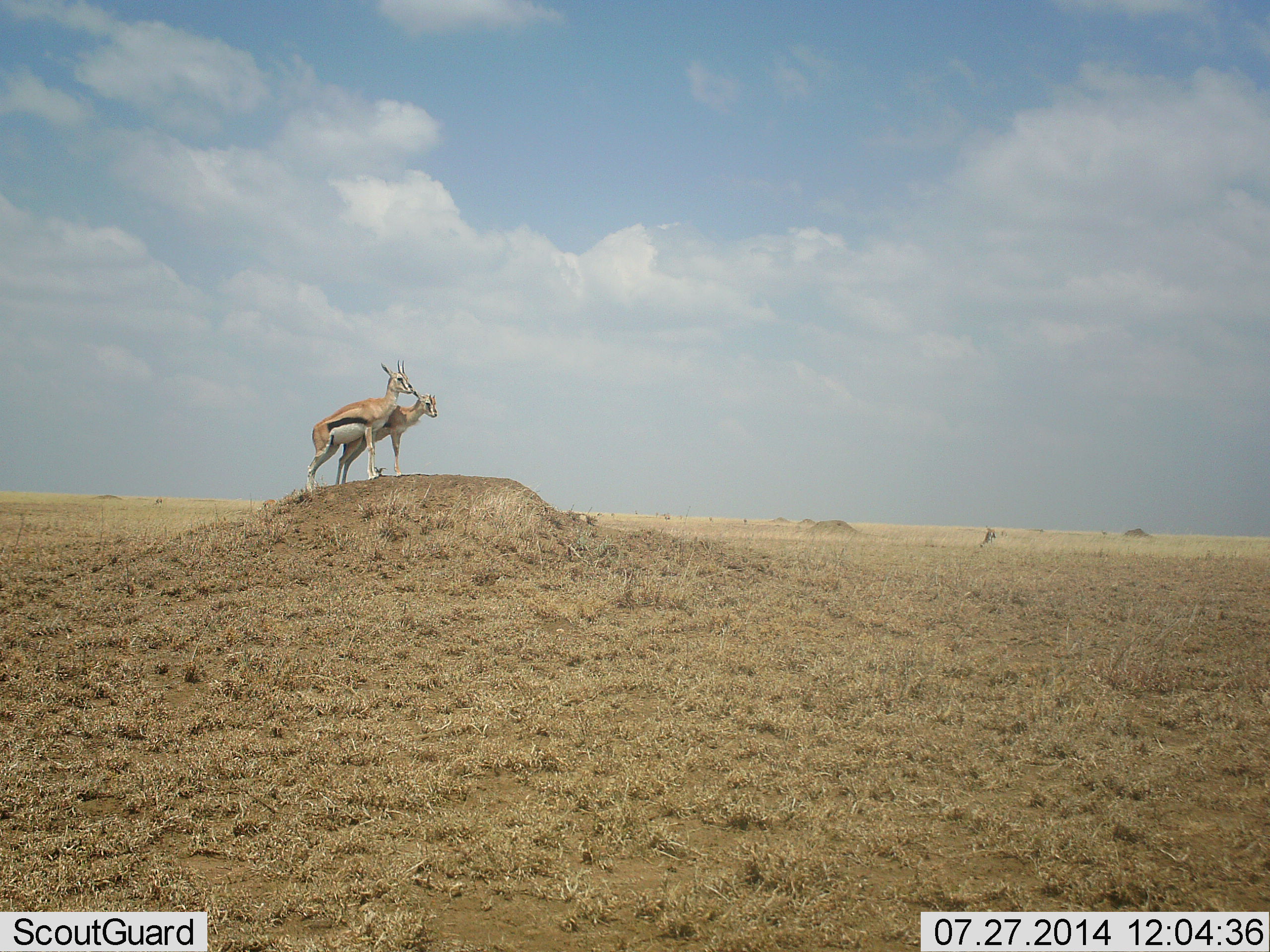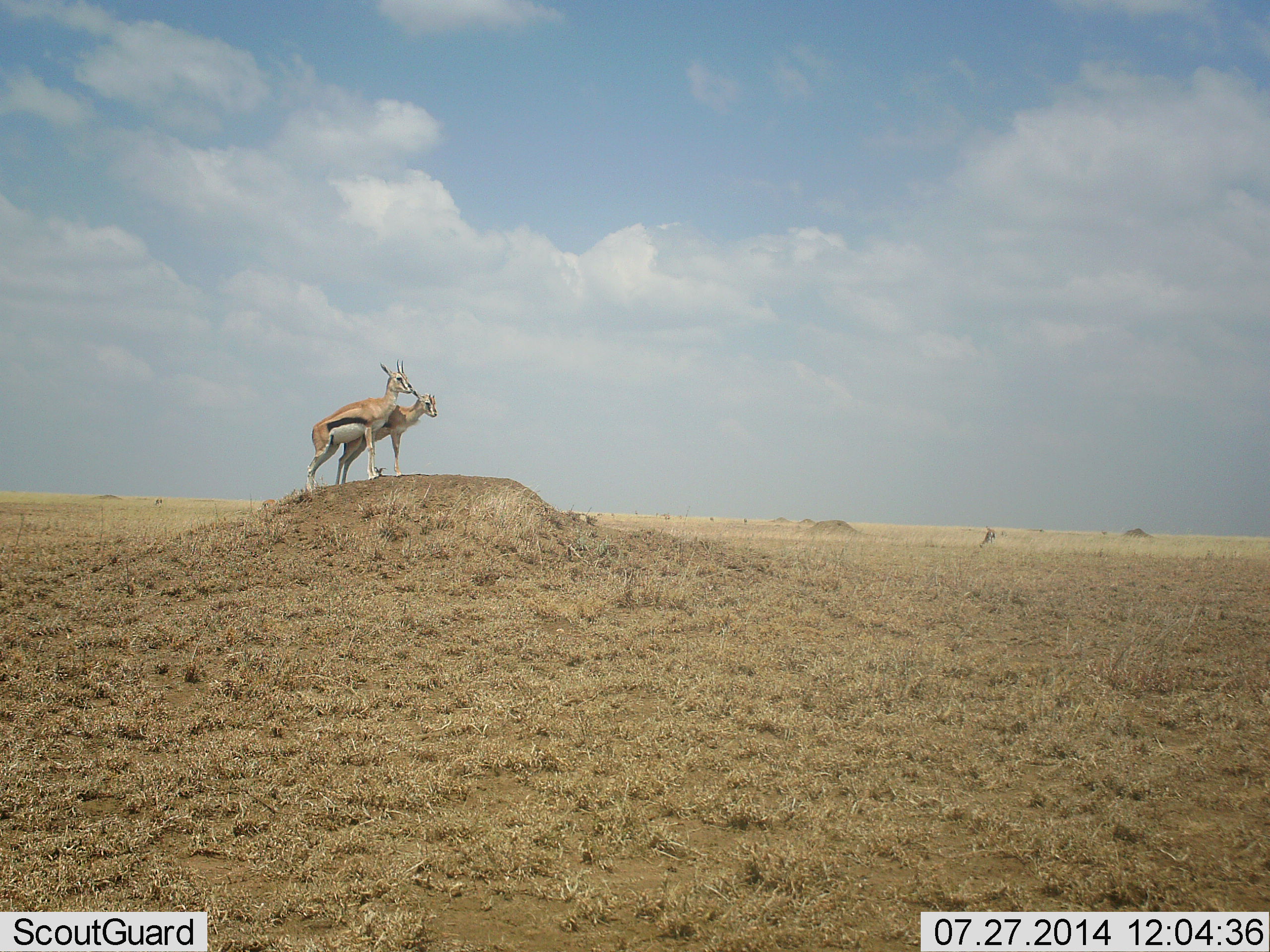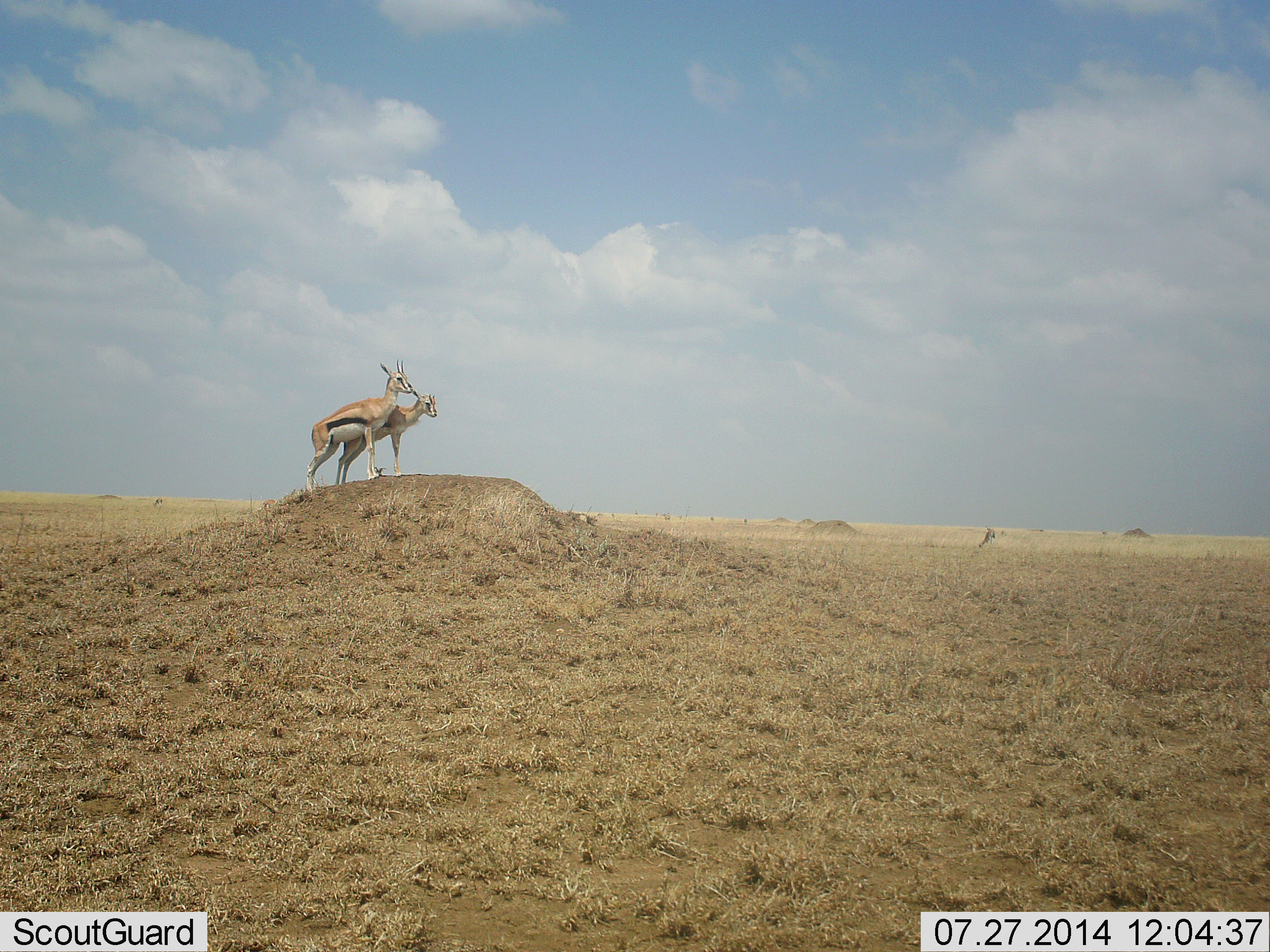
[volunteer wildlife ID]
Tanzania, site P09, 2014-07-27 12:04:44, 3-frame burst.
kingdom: Animalia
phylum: Chordata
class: Mammalia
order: Artiodactyla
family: Bovidae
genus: Eudorcas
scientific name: Eudorcas thomsonii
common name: thomson's gazelle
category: gazellethomsons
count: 2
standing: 100%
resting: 0%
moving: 10%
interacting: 0%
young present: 30%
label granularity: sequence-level